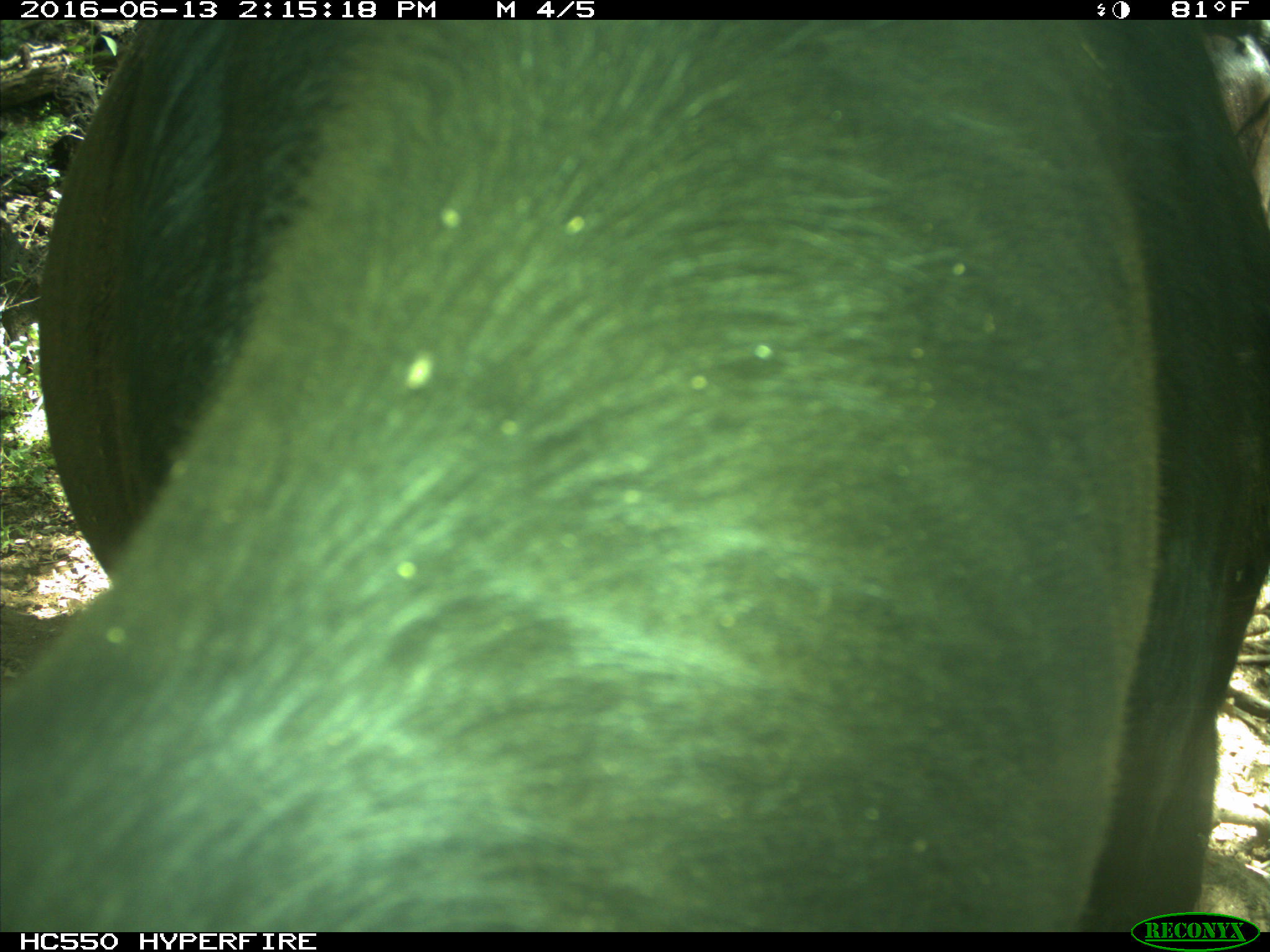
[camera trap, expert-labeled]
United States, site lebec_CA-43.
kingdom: Animalia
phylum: Chordata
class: Mammalia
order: Artiodactyla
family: Bovidae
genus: Bos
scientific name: Bos taurus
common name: domestic cow